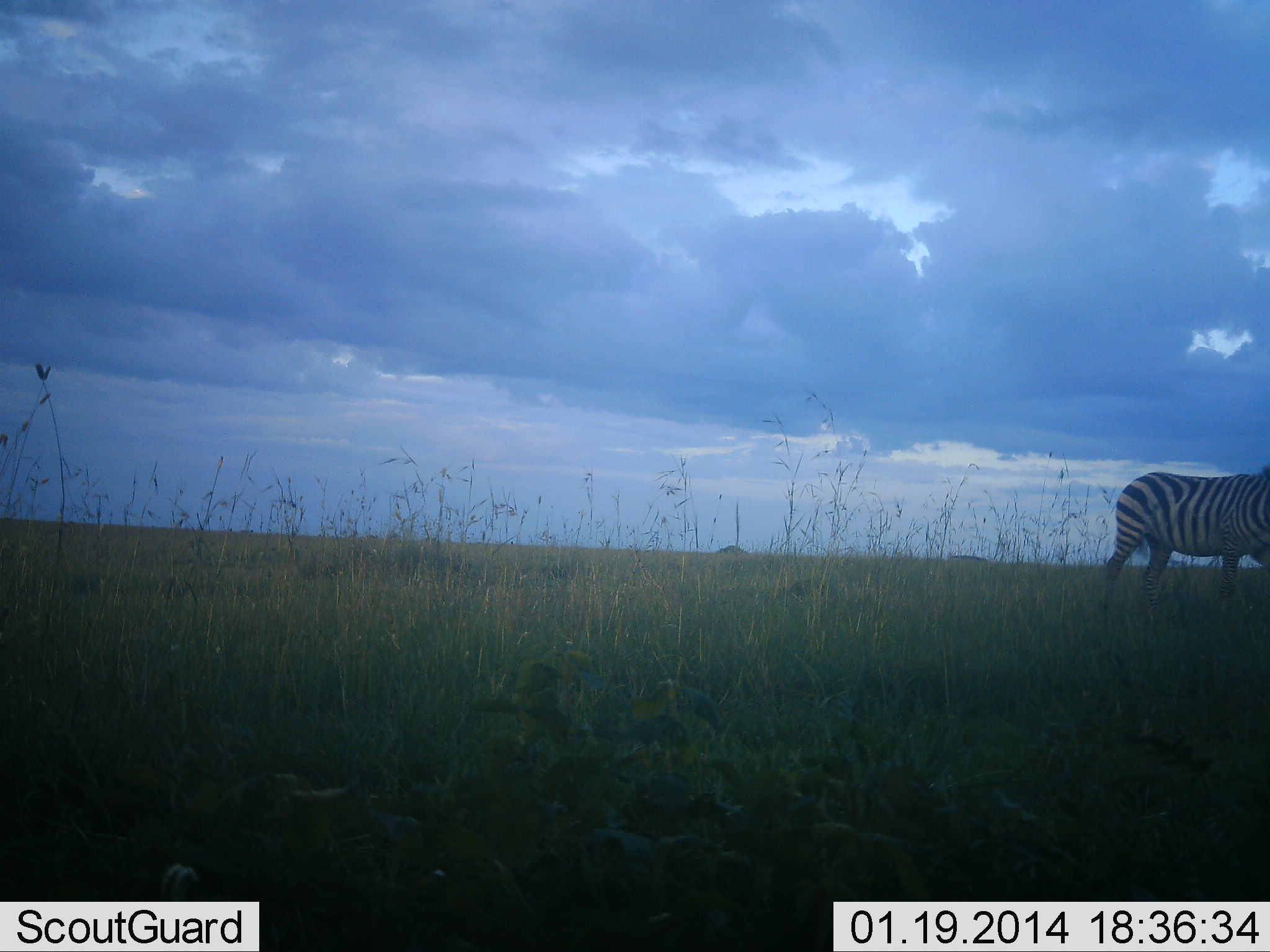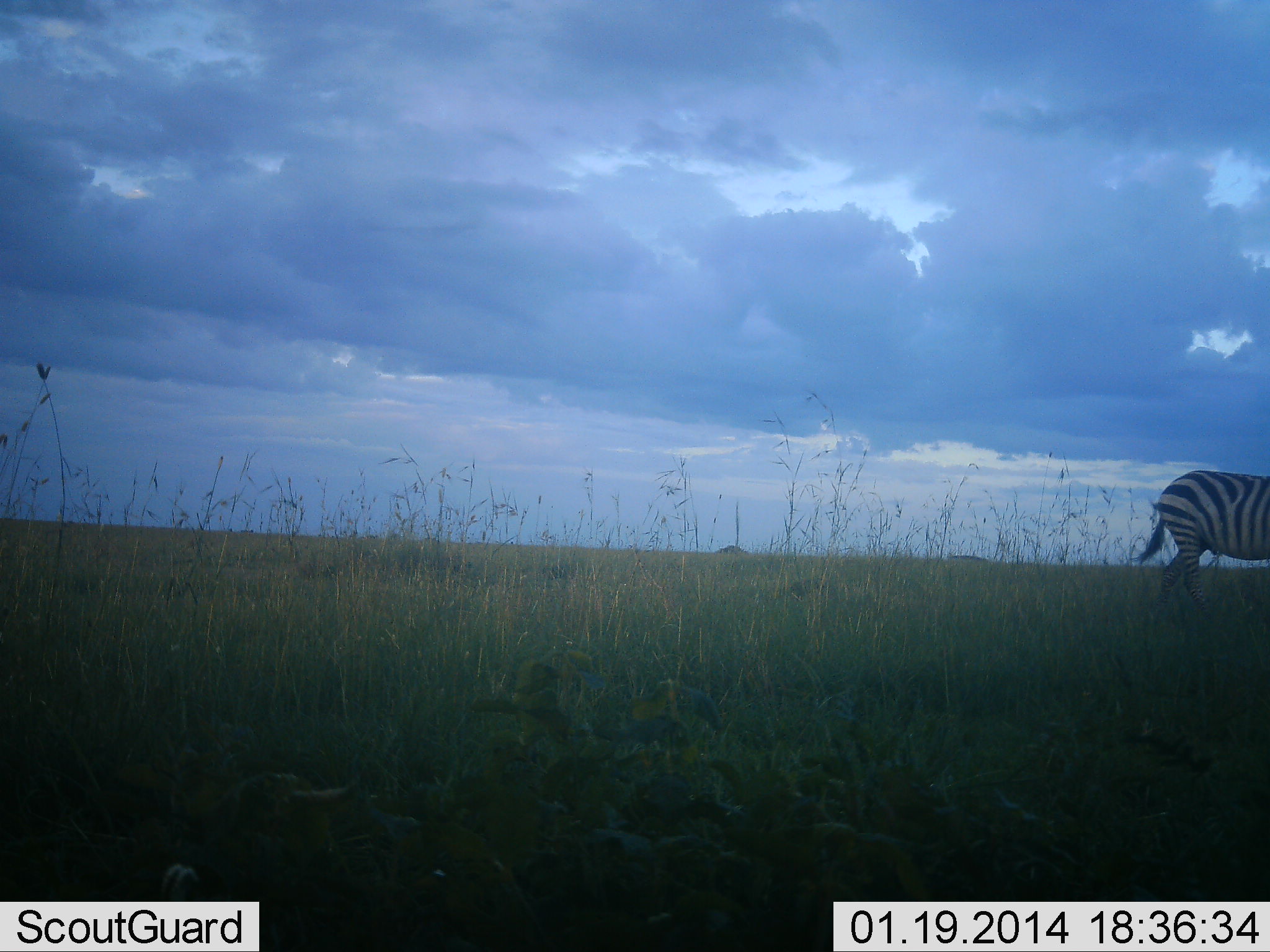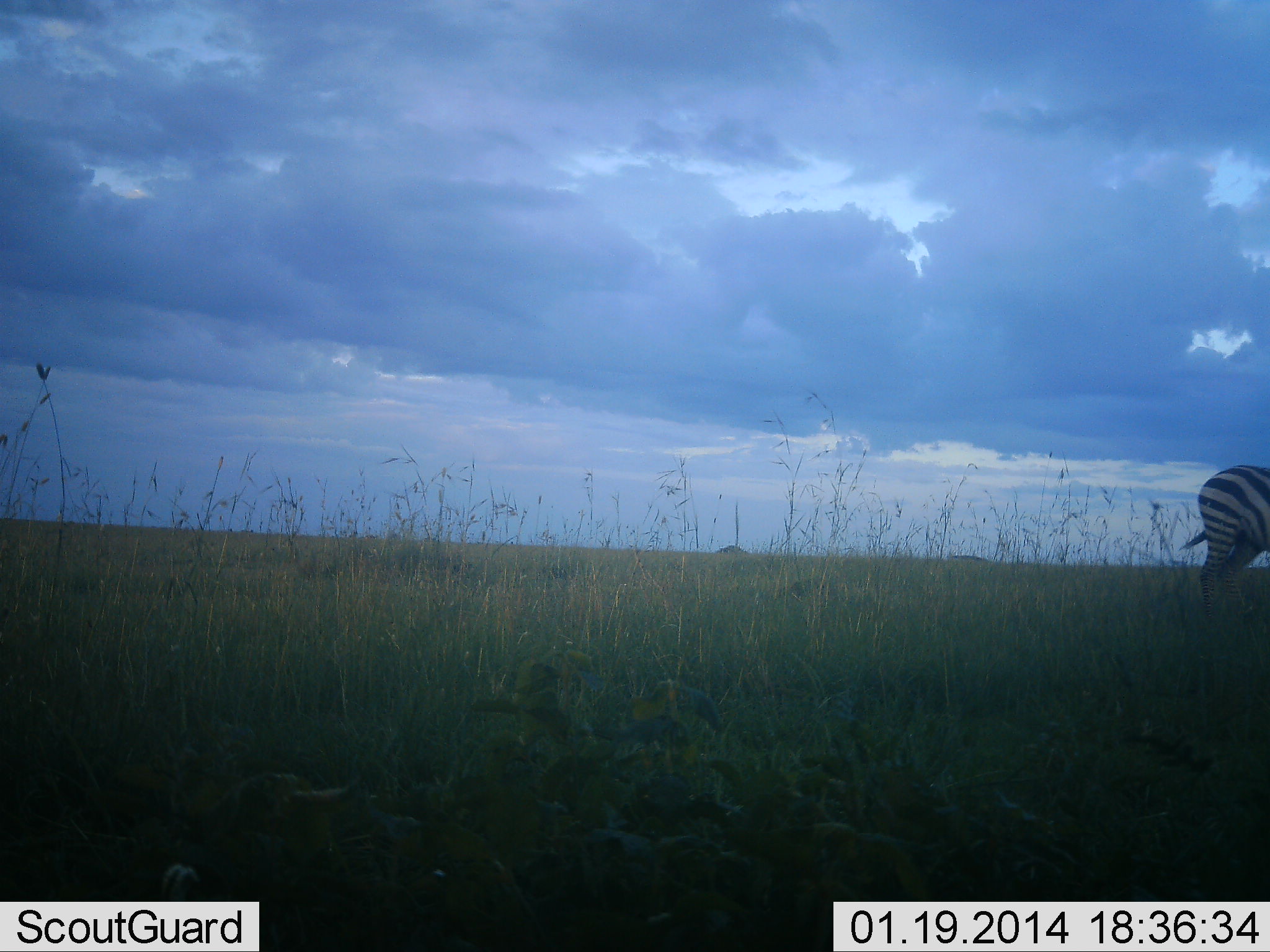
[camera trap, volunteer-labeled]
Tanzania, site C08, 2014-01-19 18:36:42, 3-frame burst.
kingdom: Animalia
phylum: Chordata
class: Mammalia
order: Perissodactyla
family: Equidae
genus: Equus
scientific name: Equus quagga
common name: plains zebra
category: zebra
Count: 1.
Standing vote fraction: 20%.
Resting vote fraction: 0%.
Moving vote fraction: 80%.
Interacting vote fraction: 0%.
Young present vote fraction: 0%.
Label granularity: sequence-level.